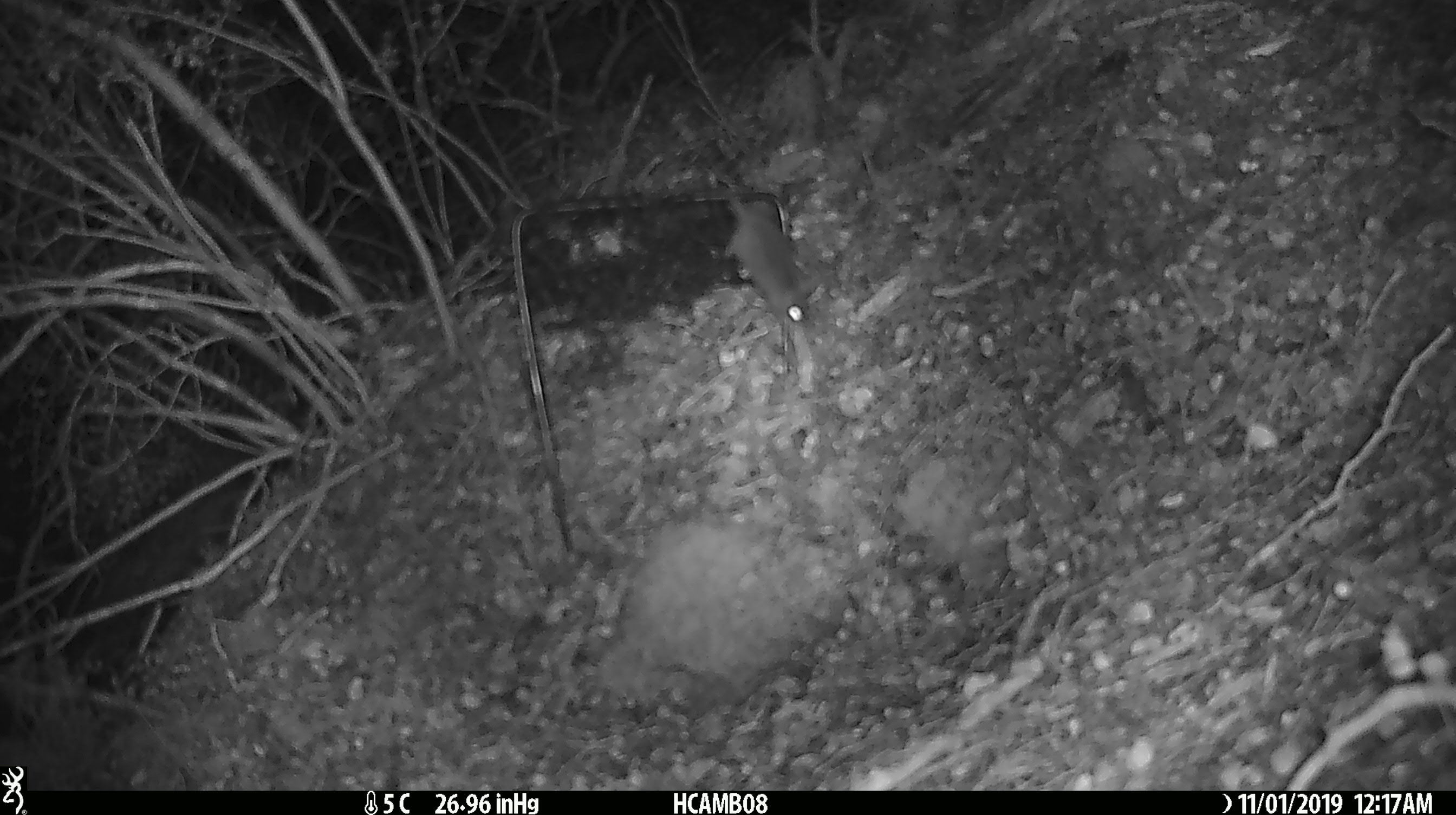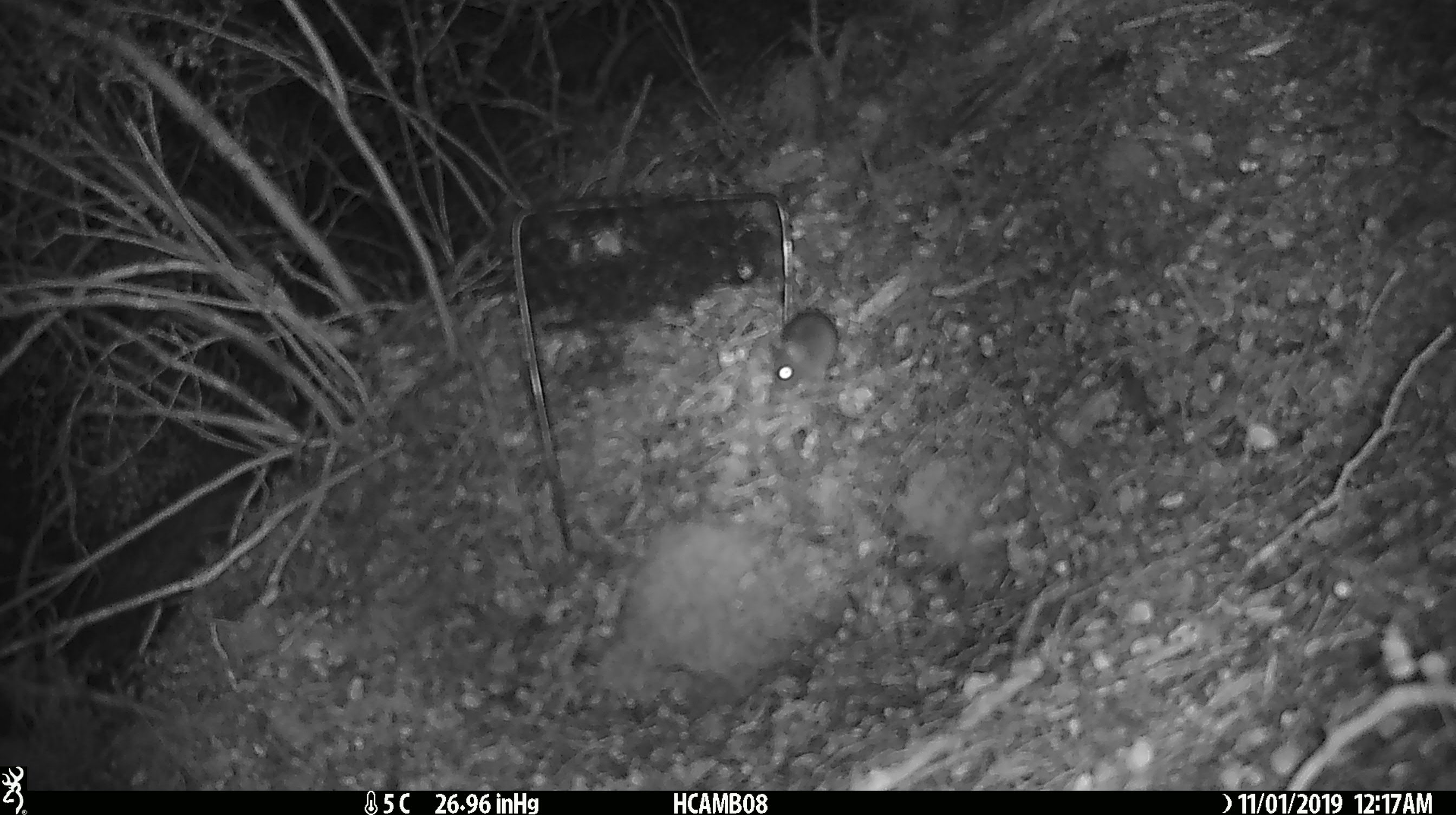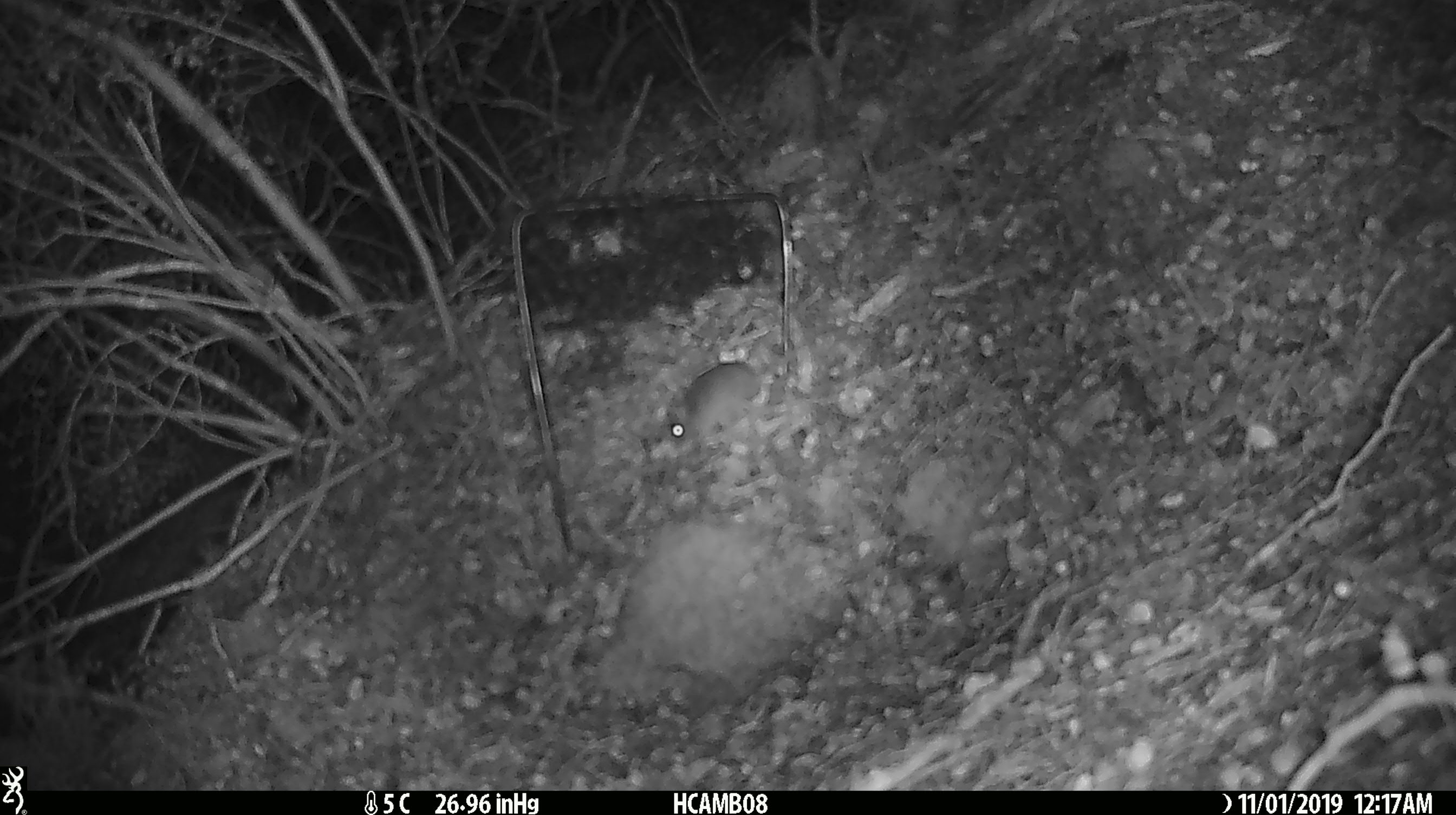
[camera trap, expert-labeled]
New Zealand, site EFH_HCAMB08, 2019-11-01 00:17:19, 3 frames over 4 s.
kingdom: Animalia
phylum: Chordata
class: Mammalia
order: Rodentia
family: Muridae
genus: Mus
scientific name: Mus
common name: mouse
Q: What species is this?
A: Mouse (Mus).